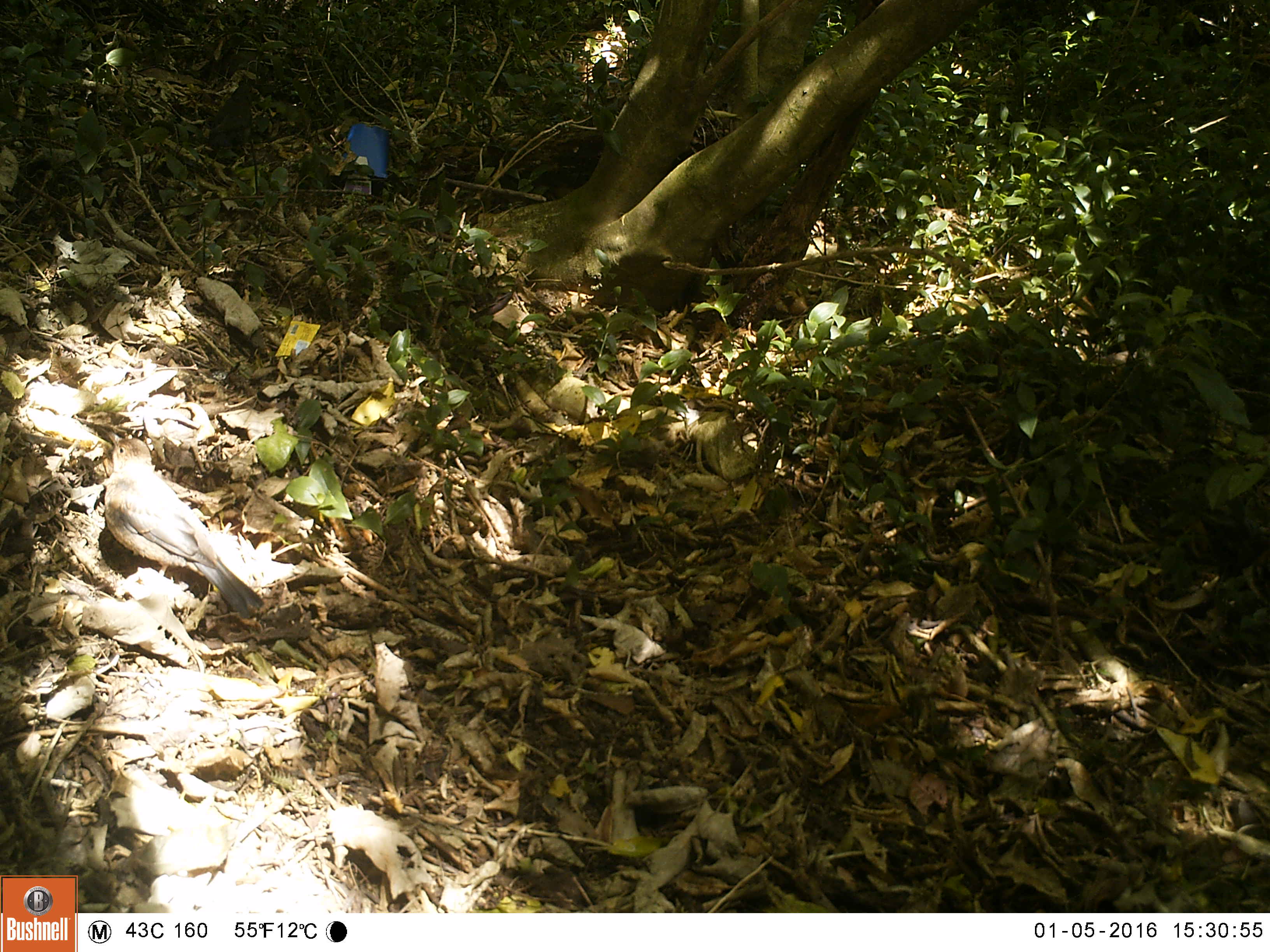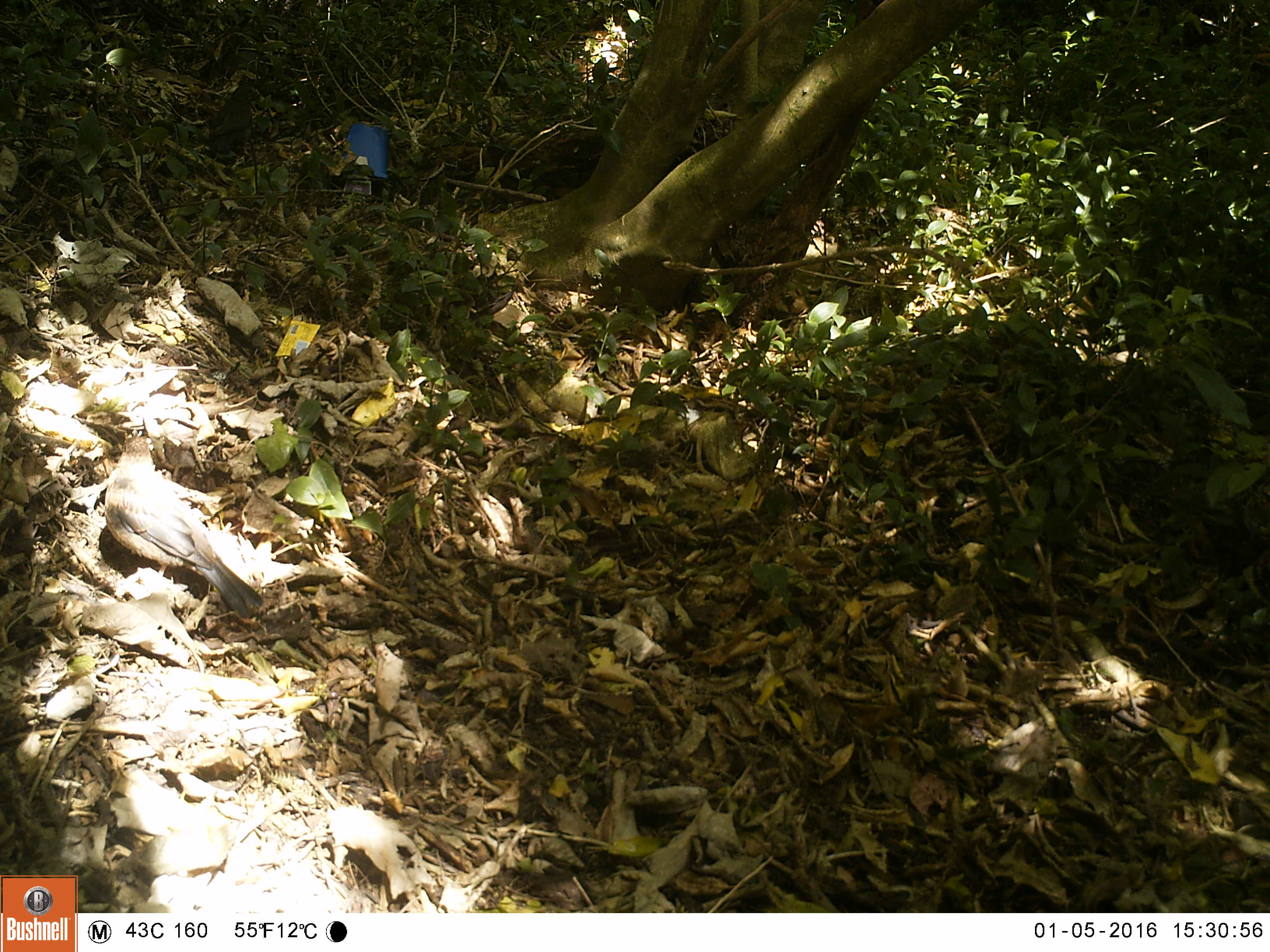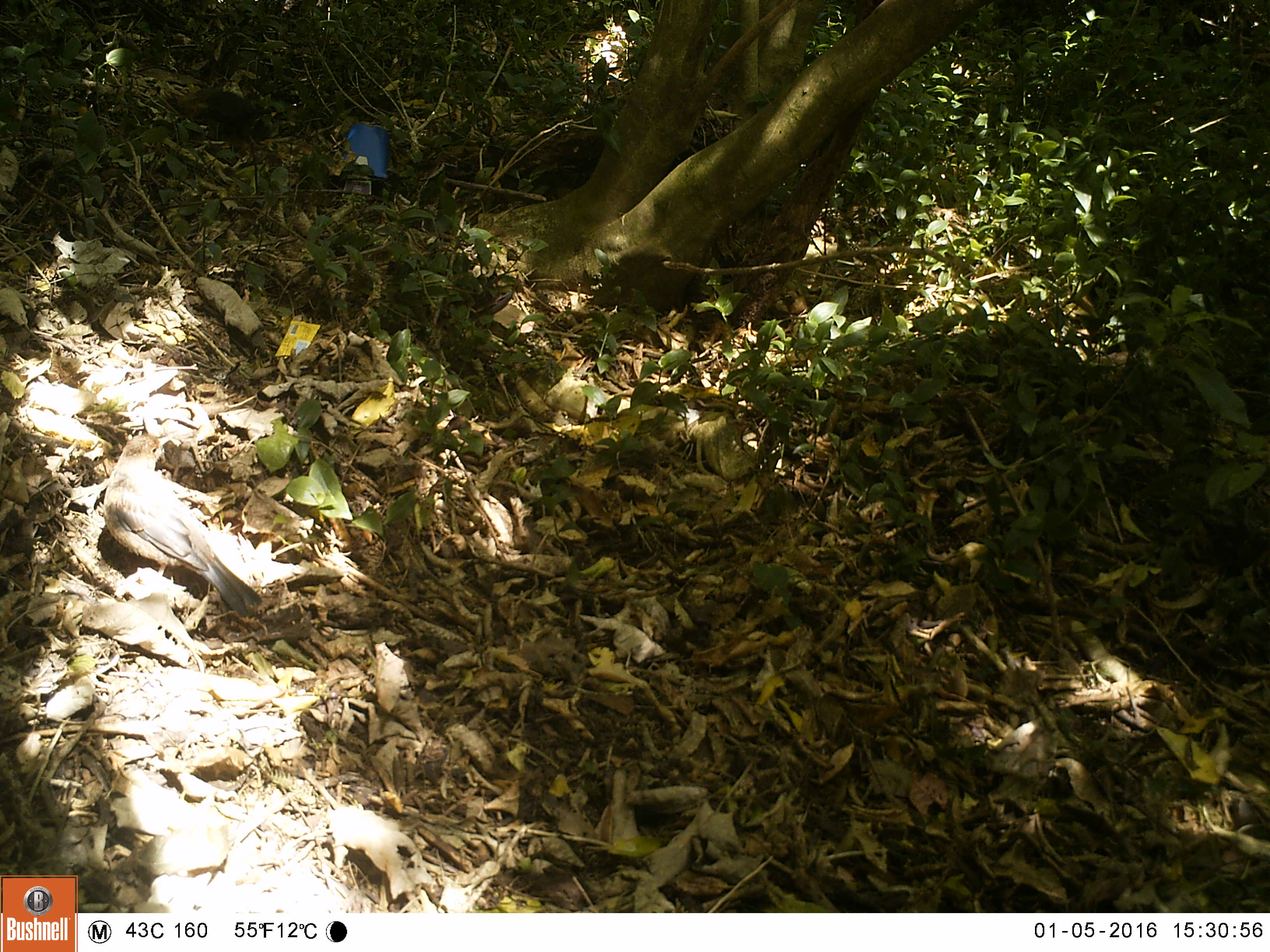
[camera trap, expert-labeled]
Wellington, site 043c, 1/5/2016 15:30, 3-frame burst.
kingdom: Animalia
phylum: Chordata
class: Aves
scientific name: Aves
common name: bird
Bird (Aves).